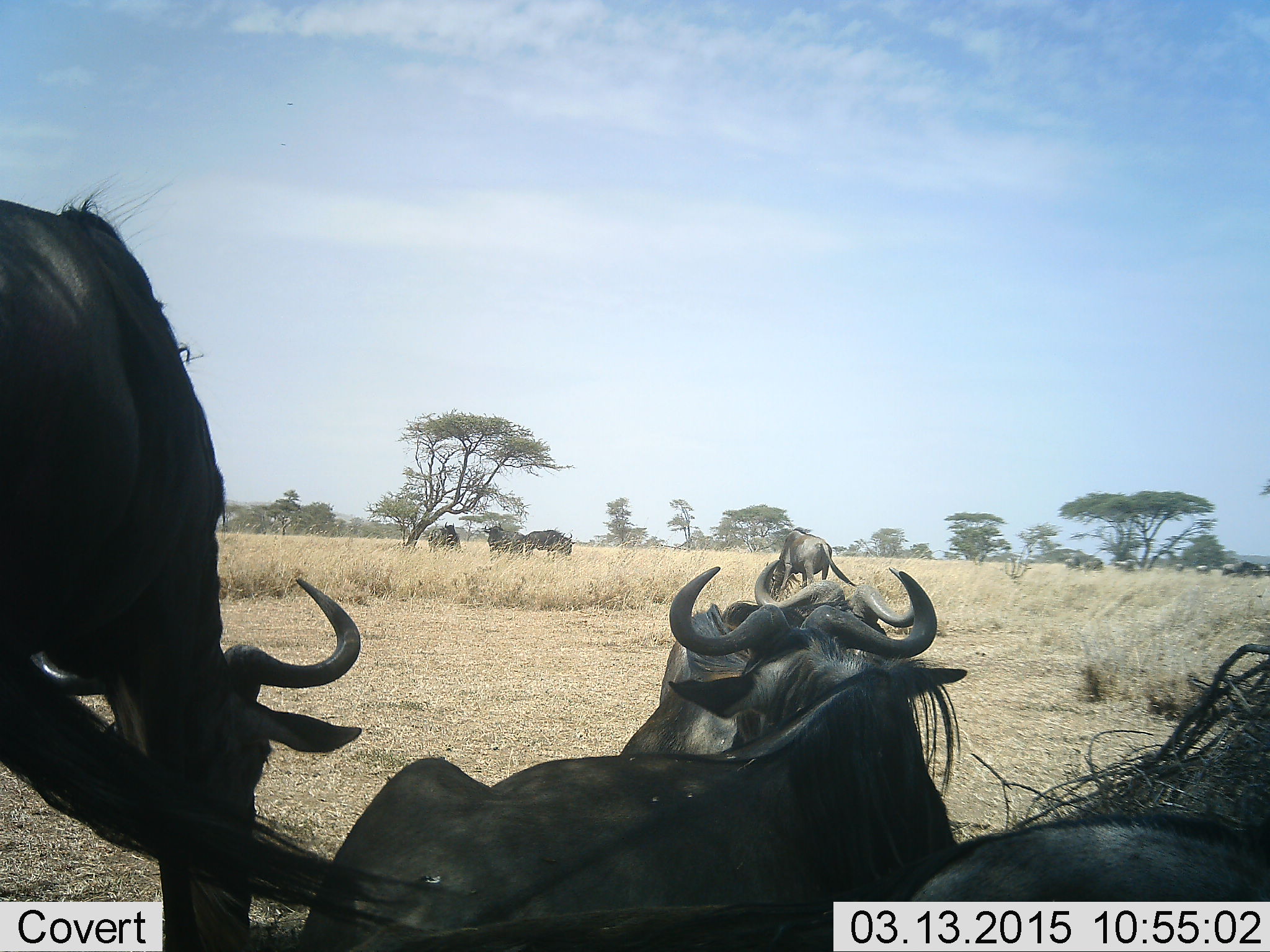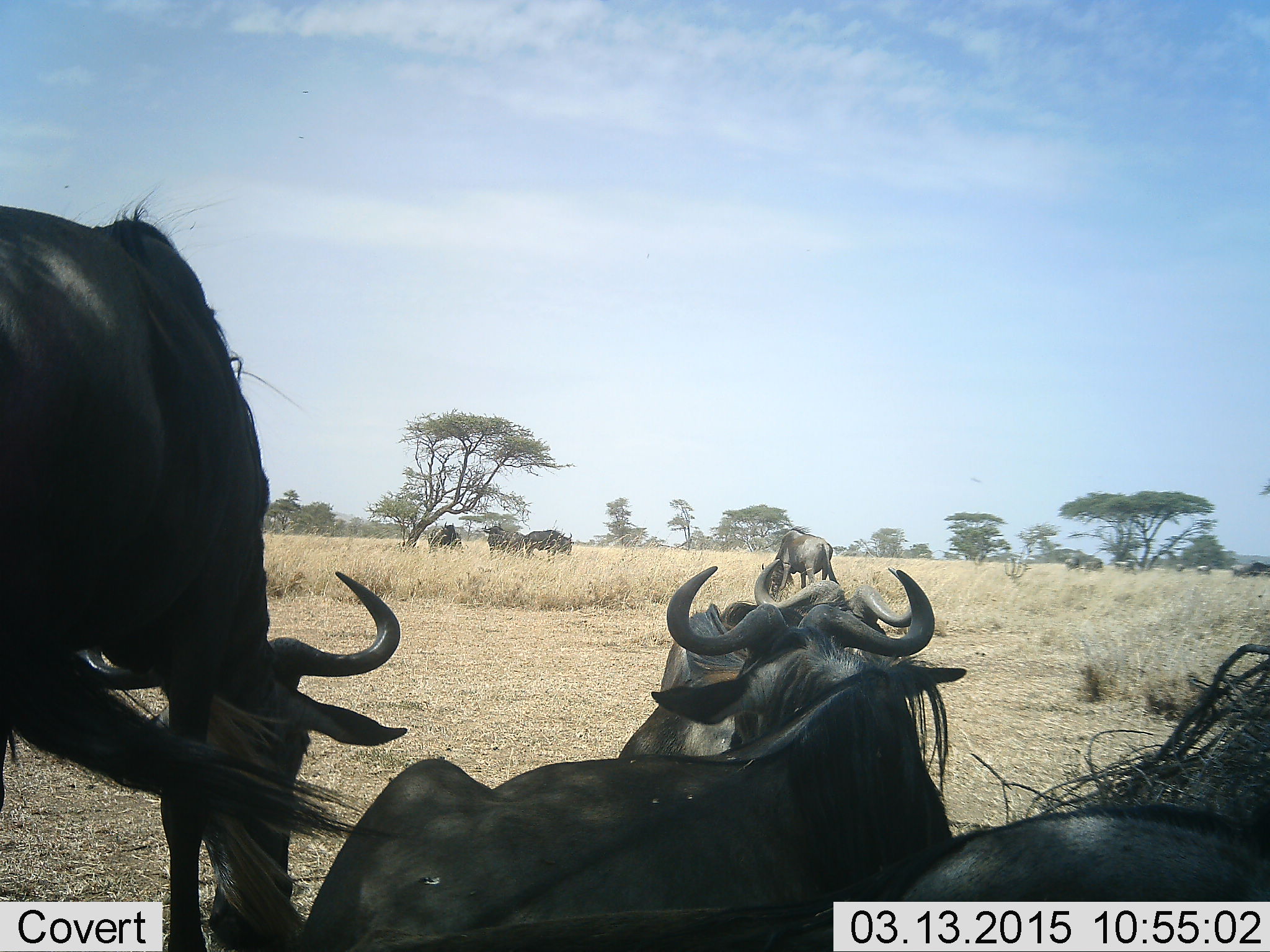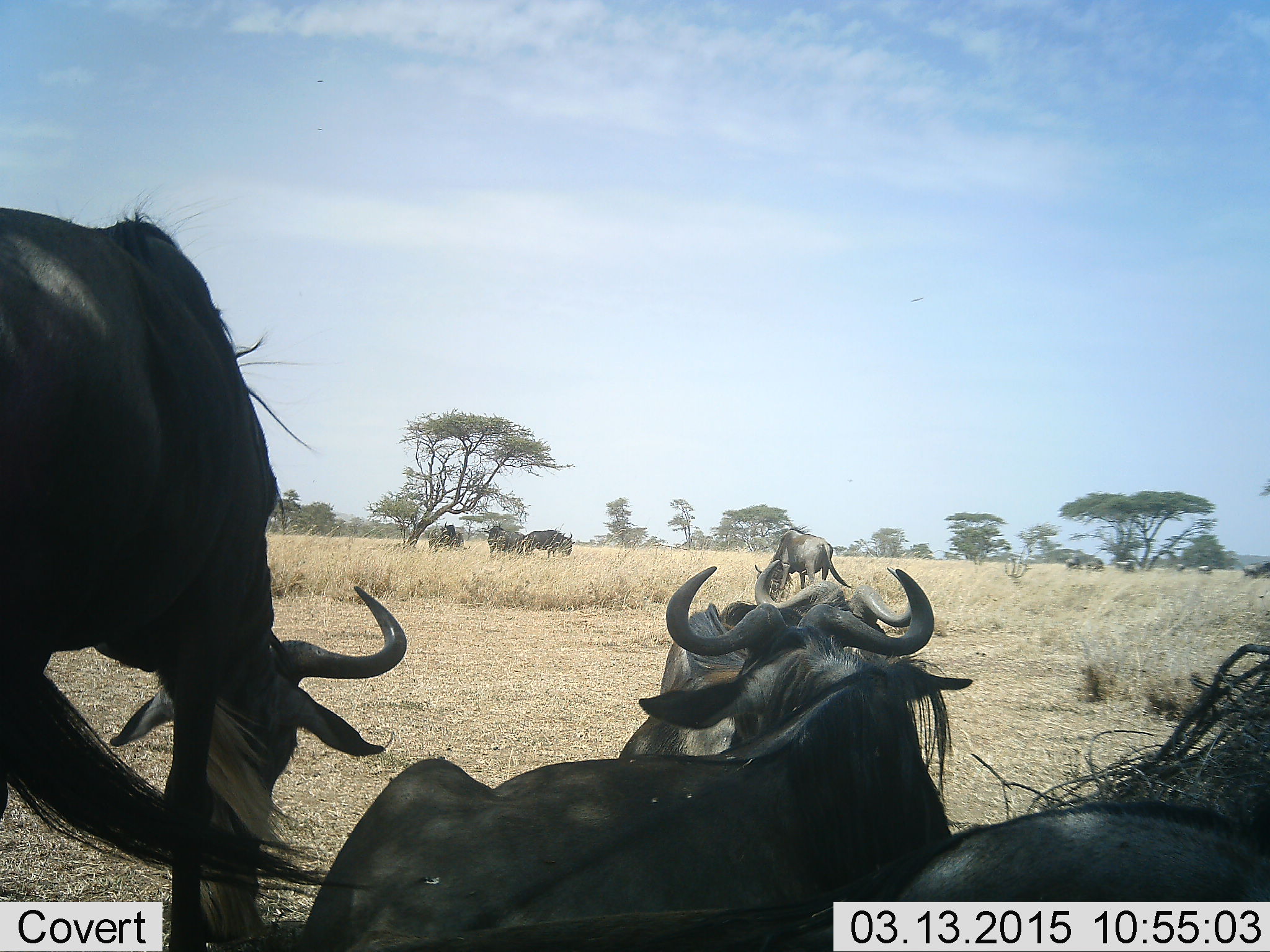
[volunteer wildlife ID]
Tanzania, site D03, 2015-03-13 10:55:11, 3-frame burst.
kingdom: Animalia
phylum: Chordata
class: Mammalia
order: Artiodactyla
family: Bovidae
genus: Connochaetes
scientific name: Connochaetes taurinus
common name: blue wildebeest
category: wildebeest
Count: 9.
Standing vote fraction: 67%.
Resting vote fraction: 92%.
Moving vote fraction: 8%.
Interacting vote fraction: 8%.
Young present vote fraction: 0%.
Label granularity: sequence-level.